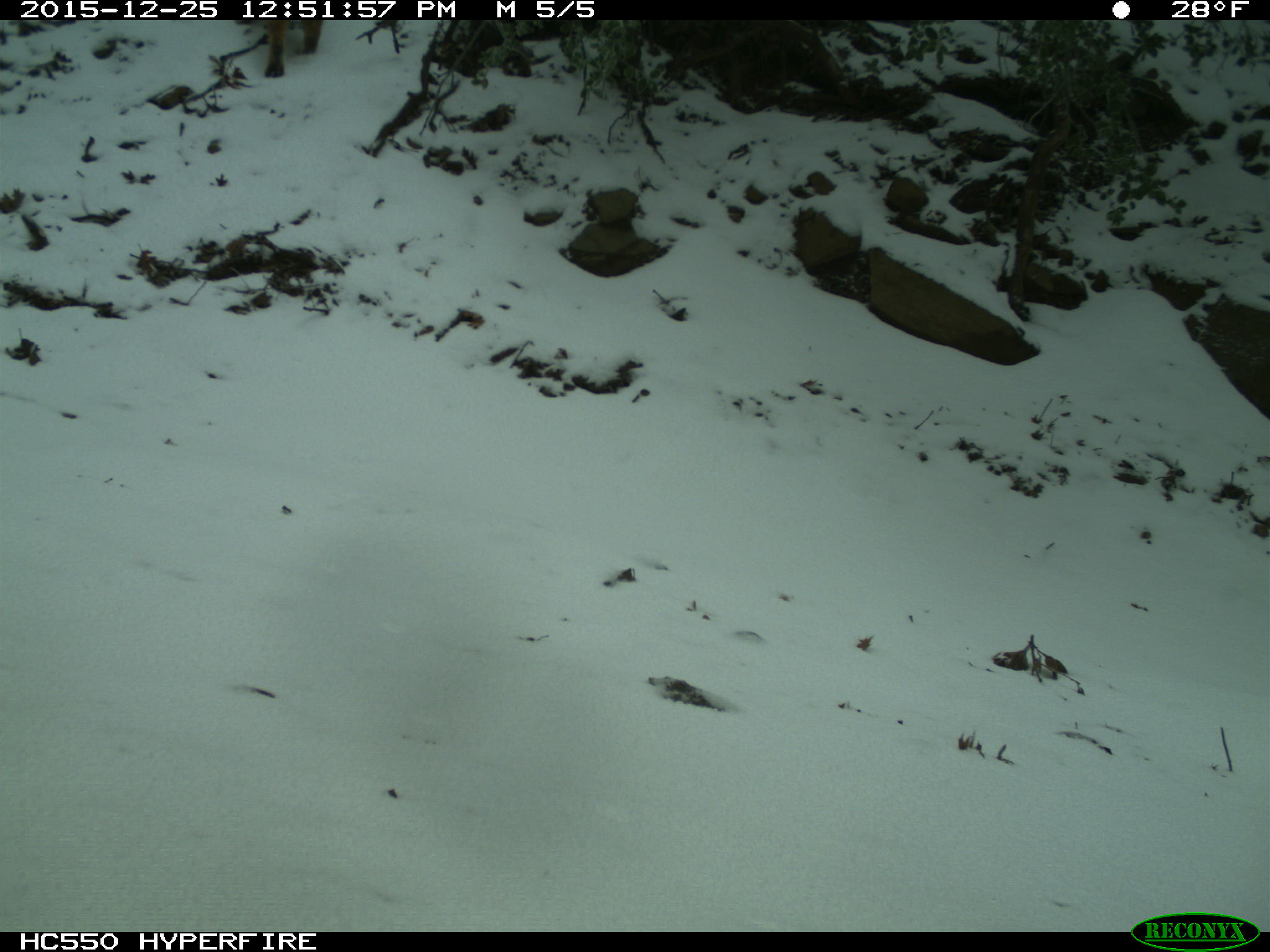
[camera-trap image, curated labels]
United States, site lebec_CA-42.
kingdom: Animalia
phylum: Chordata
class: Mammalia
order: Carnivora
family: Felidae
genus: Lynx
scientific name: Lynx rufus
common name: bobcat